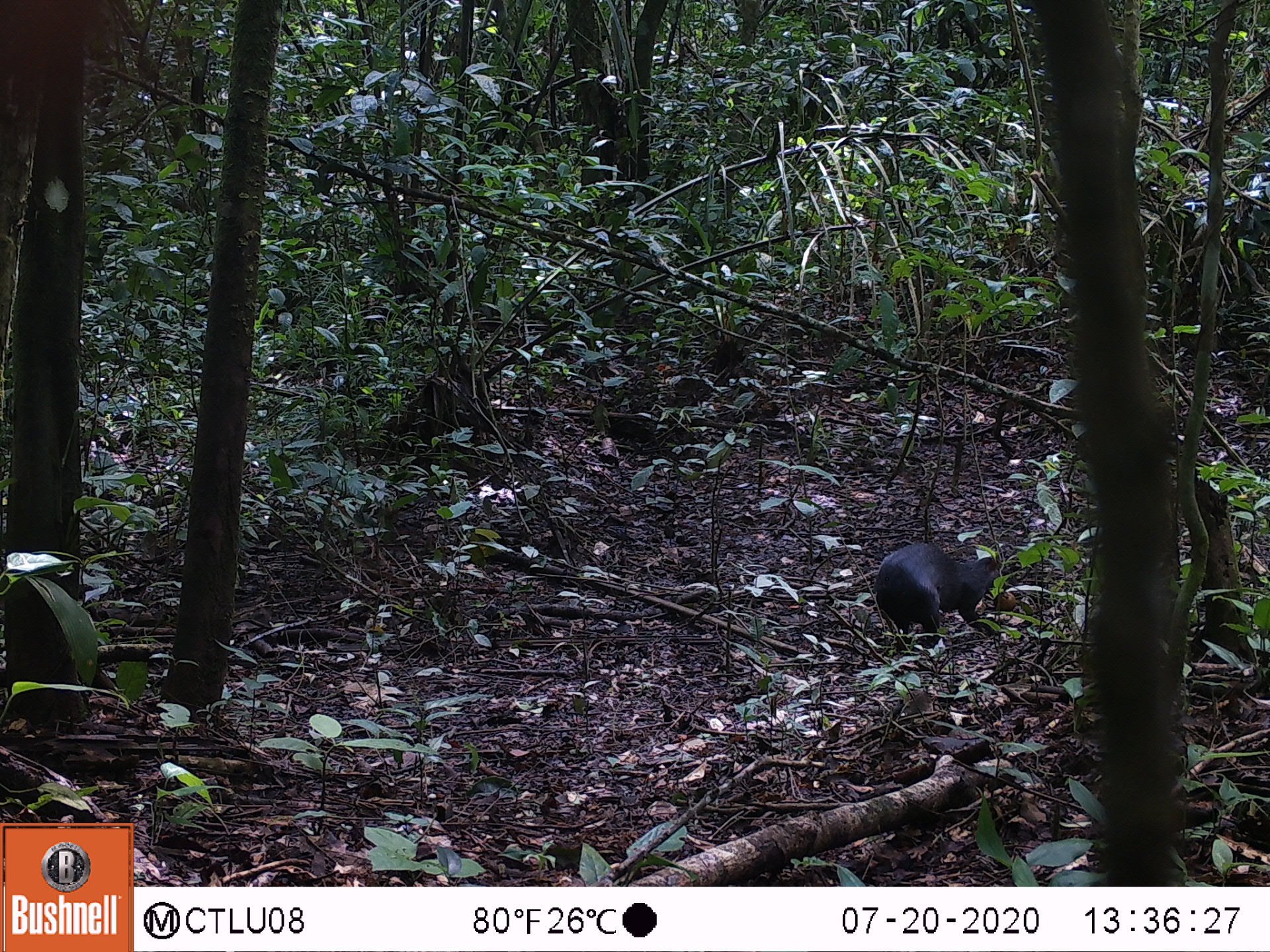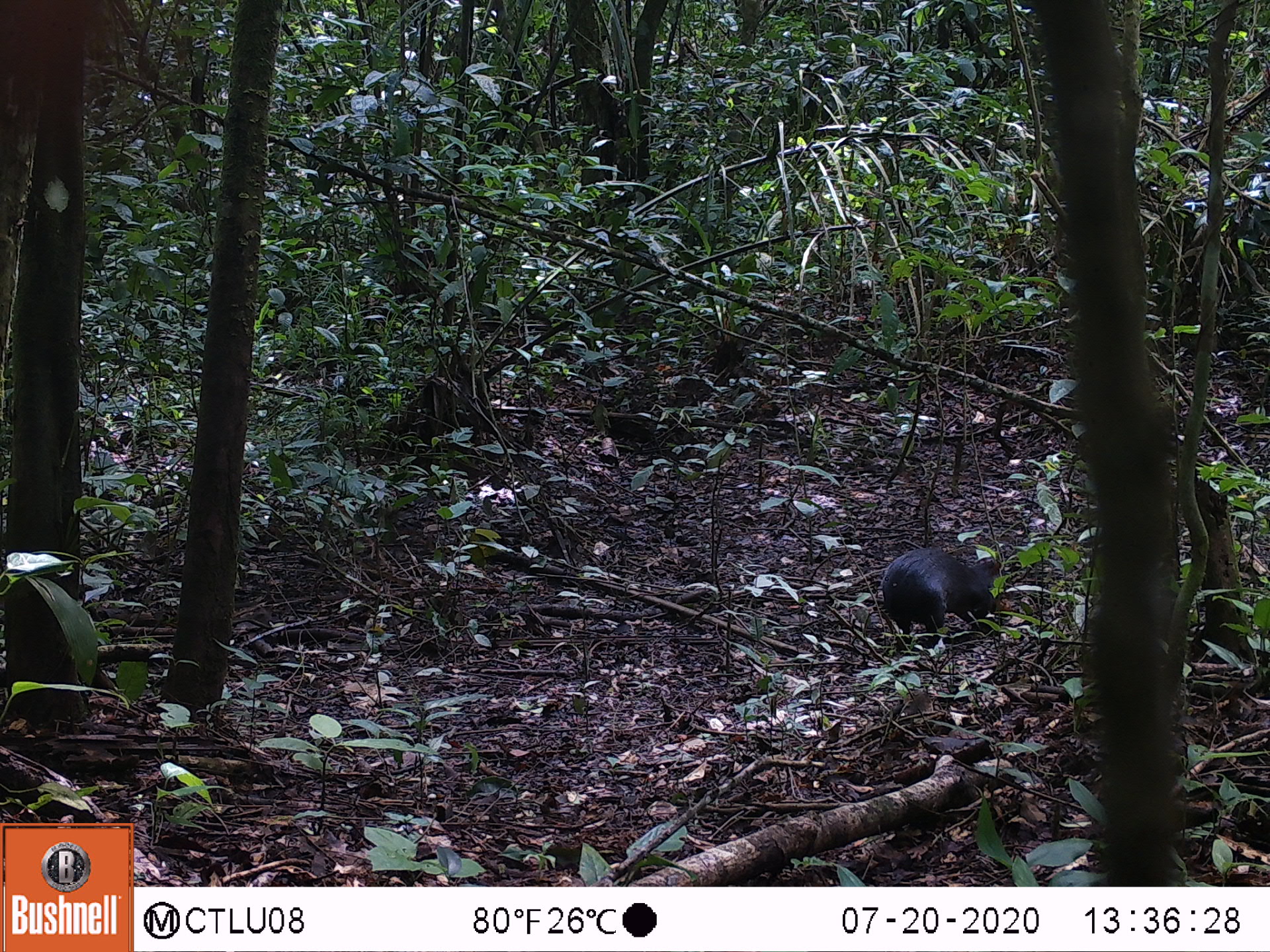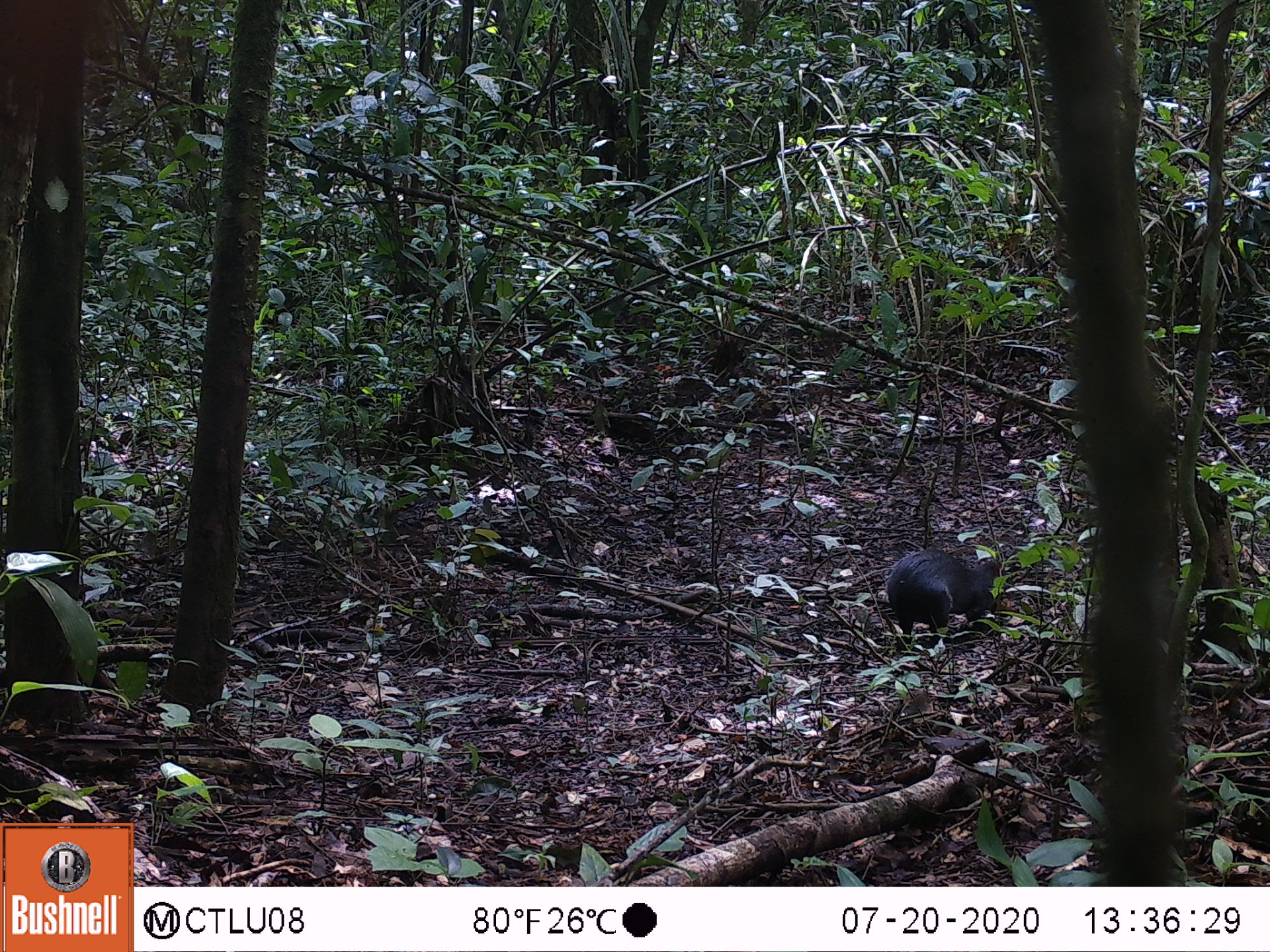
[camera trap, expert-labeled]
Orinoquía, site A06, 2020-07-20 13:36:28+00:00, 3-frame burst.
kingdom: Animalia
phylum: Chordata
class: Mammalia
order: Rodentia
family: Dasyproctidae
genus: Dasyprocta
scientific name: Dasyprocta fuliginosa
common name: black agouti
Black agouti (Dasyprocta fuliginosa).